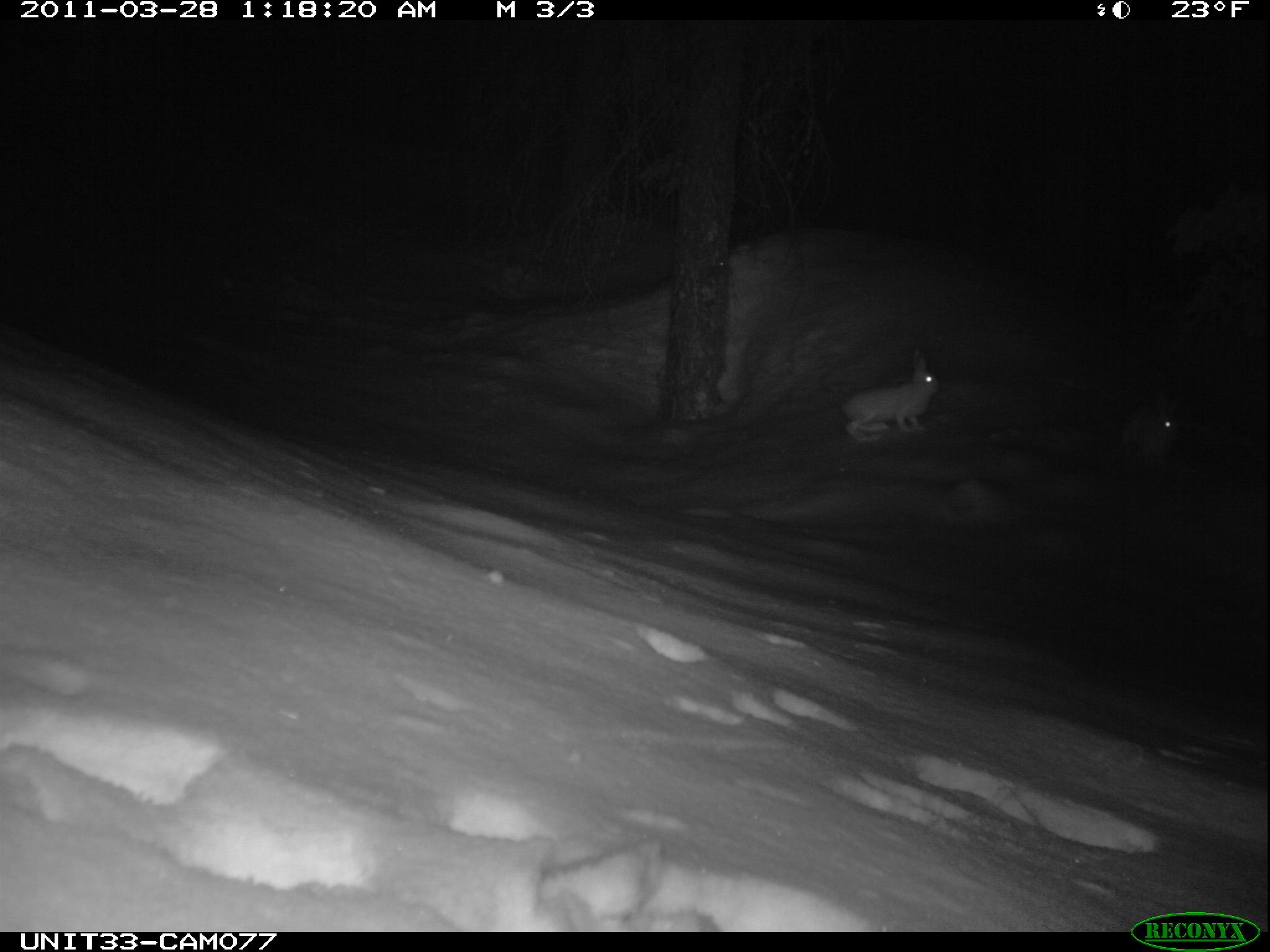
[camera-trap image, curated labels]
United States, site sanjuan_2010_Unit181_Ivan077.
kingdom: Animalia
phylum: Chordata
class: Mammalia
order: Lagomorpha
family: Leporidae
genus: Lepus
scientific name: Lepus americanus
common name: snowshoe hare